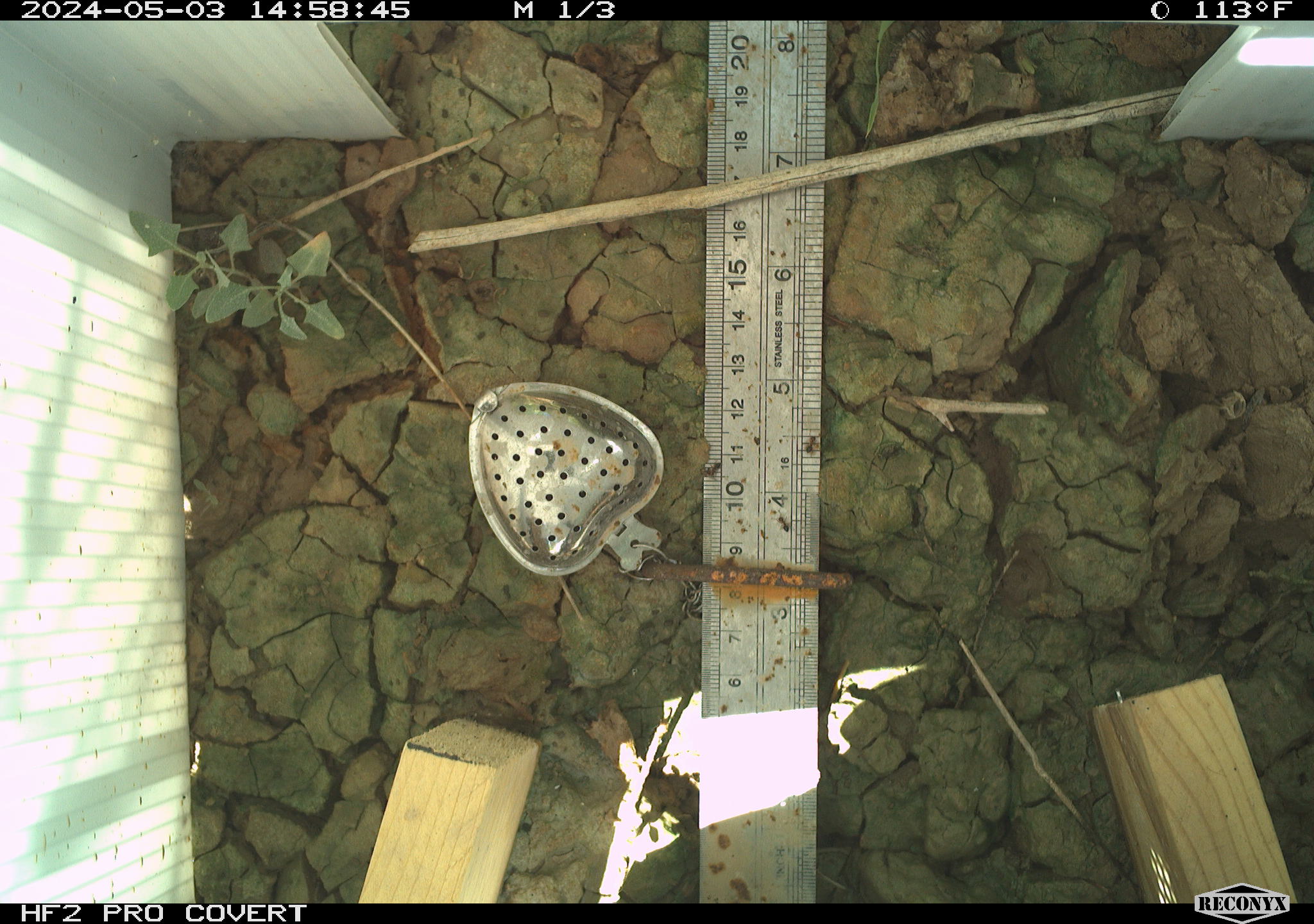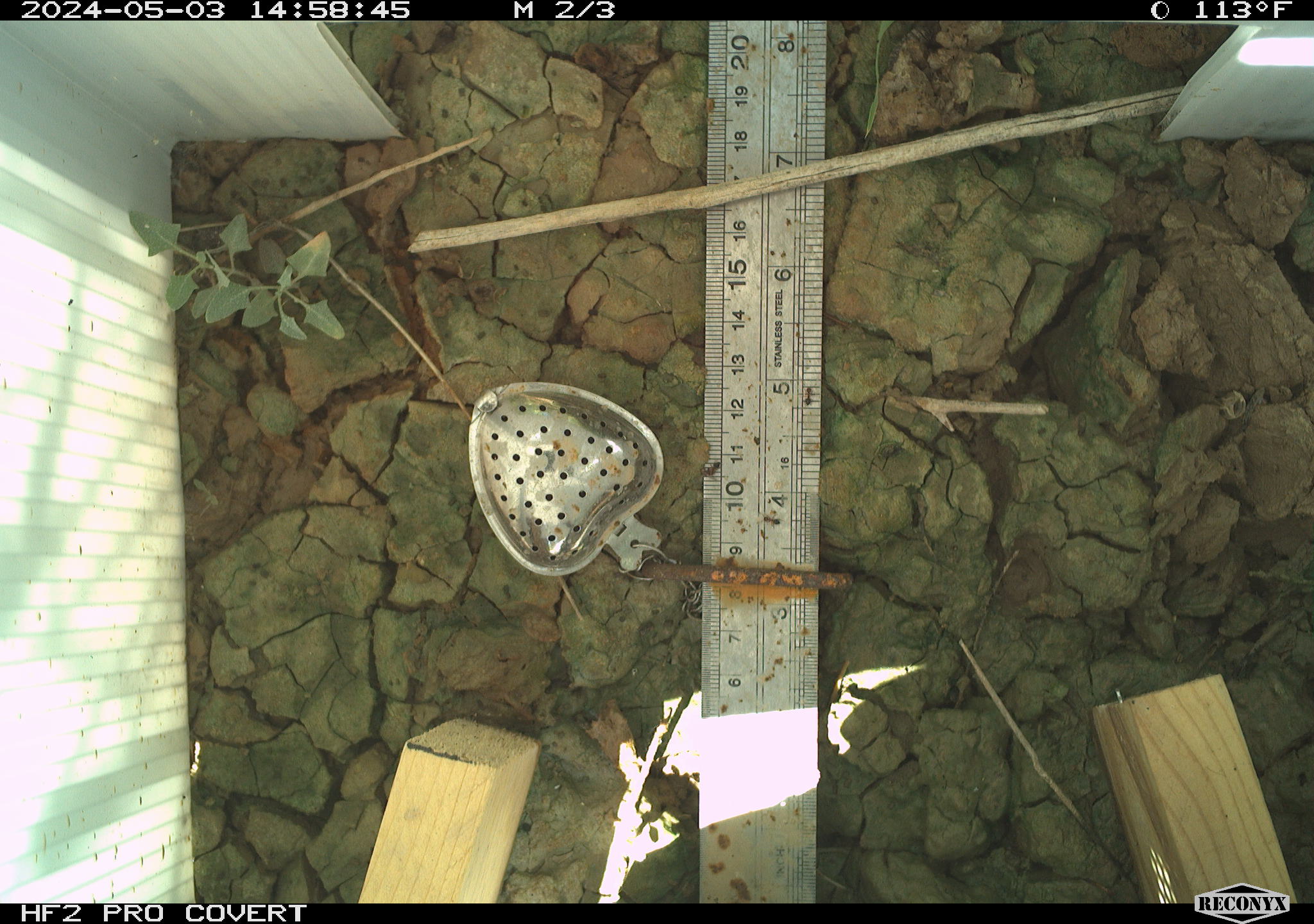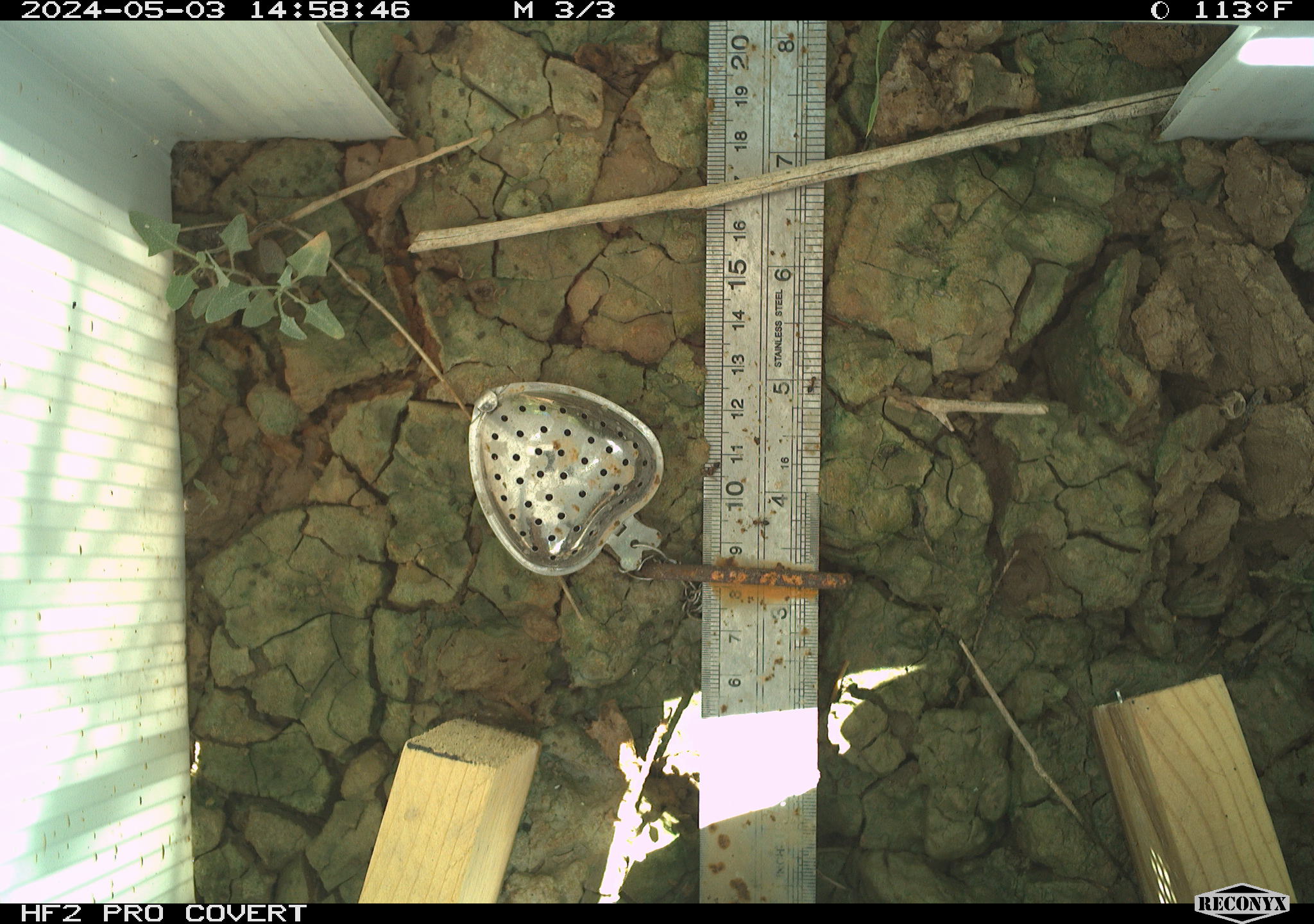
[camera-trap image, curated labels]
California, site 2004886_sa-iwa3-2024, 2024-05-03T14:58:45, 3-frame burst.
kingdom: Animalia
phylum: Arthropoda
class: Insecta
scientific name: Insecta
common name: insect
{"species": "insect (Insecta)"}